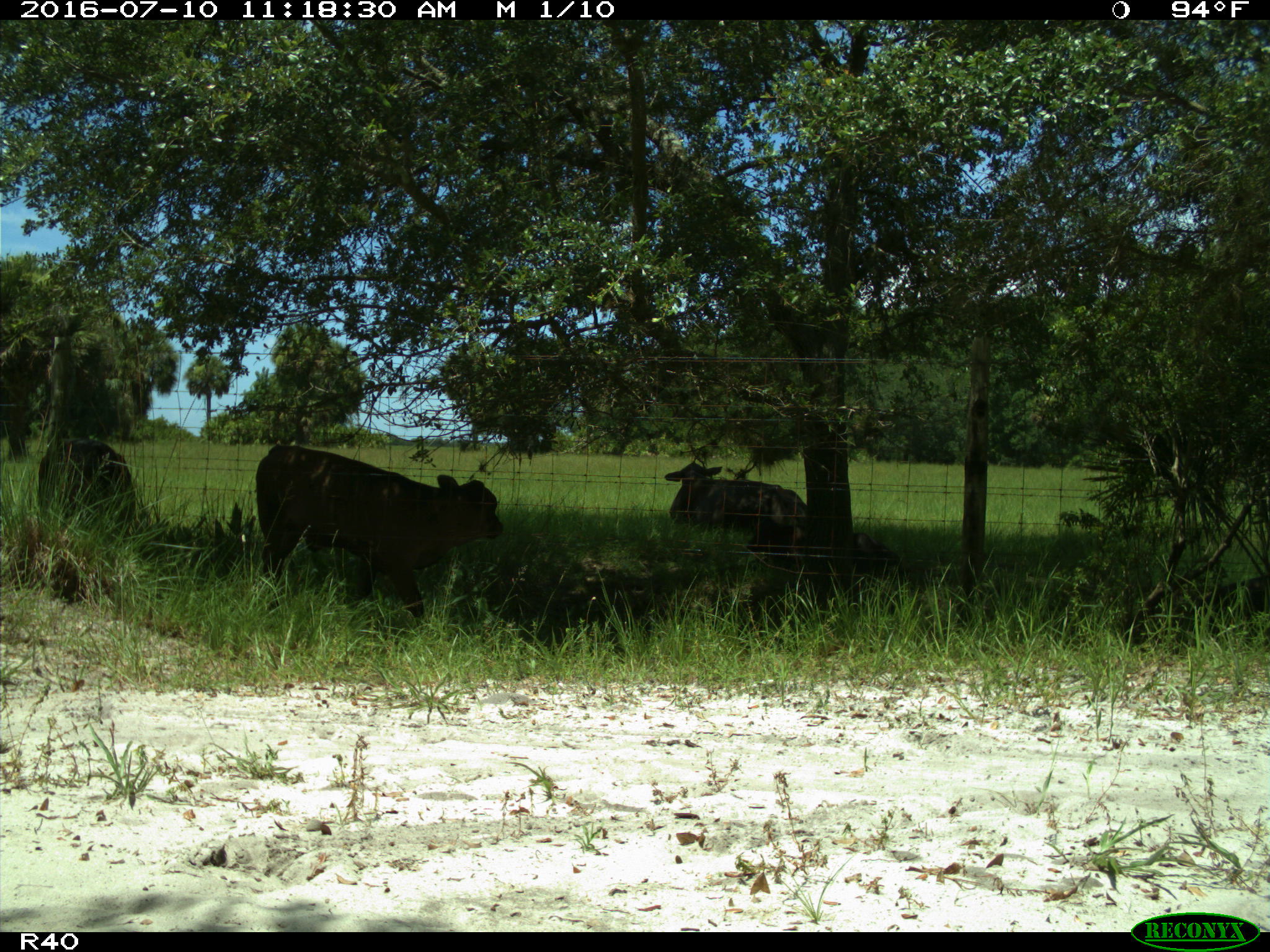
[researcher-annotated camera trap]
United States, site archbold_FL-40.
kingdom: Animalia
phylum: Chordata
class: Mammalia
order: Artiodactyla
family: Bovidae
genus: Bos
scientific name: Bos taurus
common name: domestic cow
Bos taurus (domestic cow).